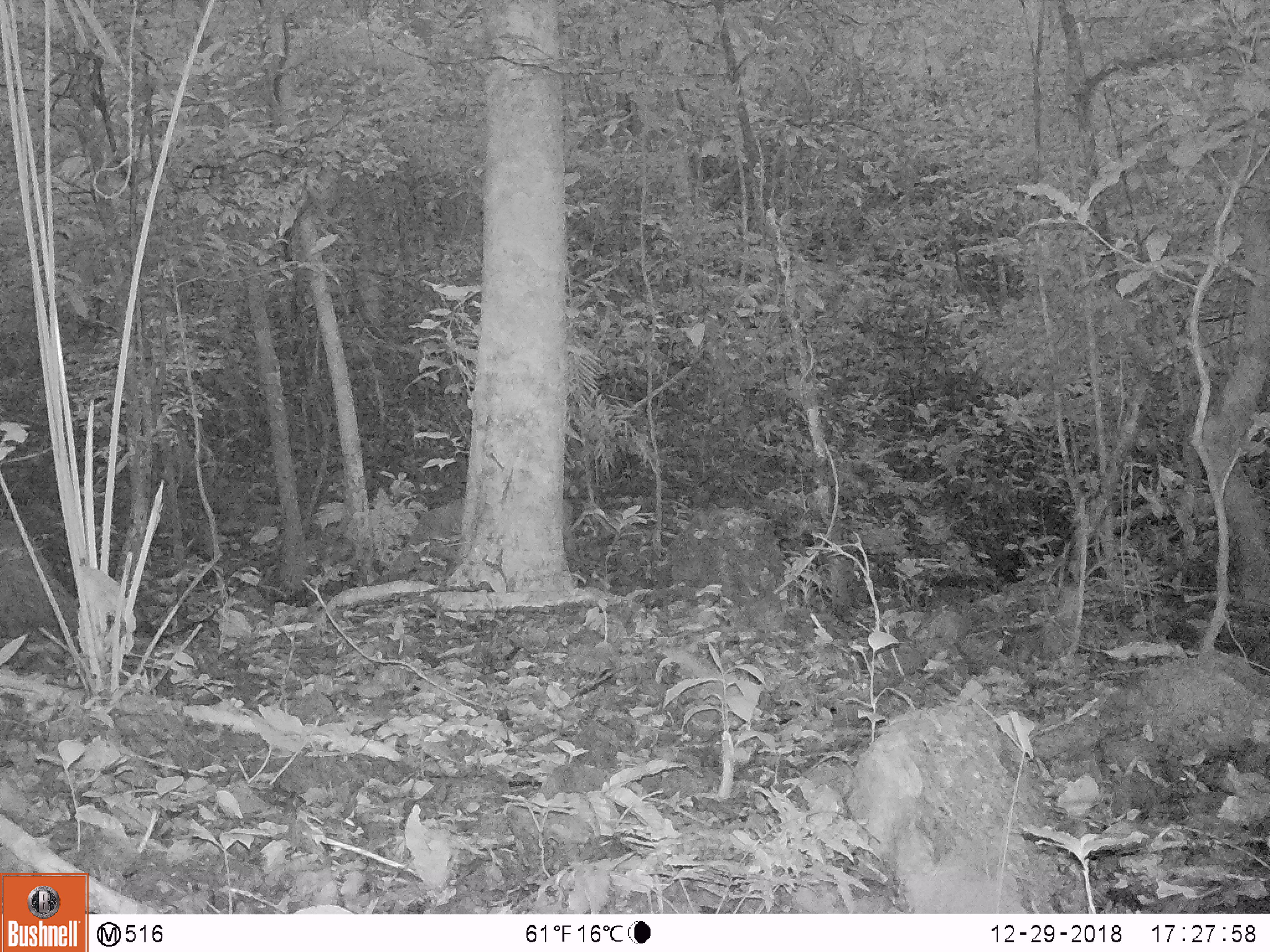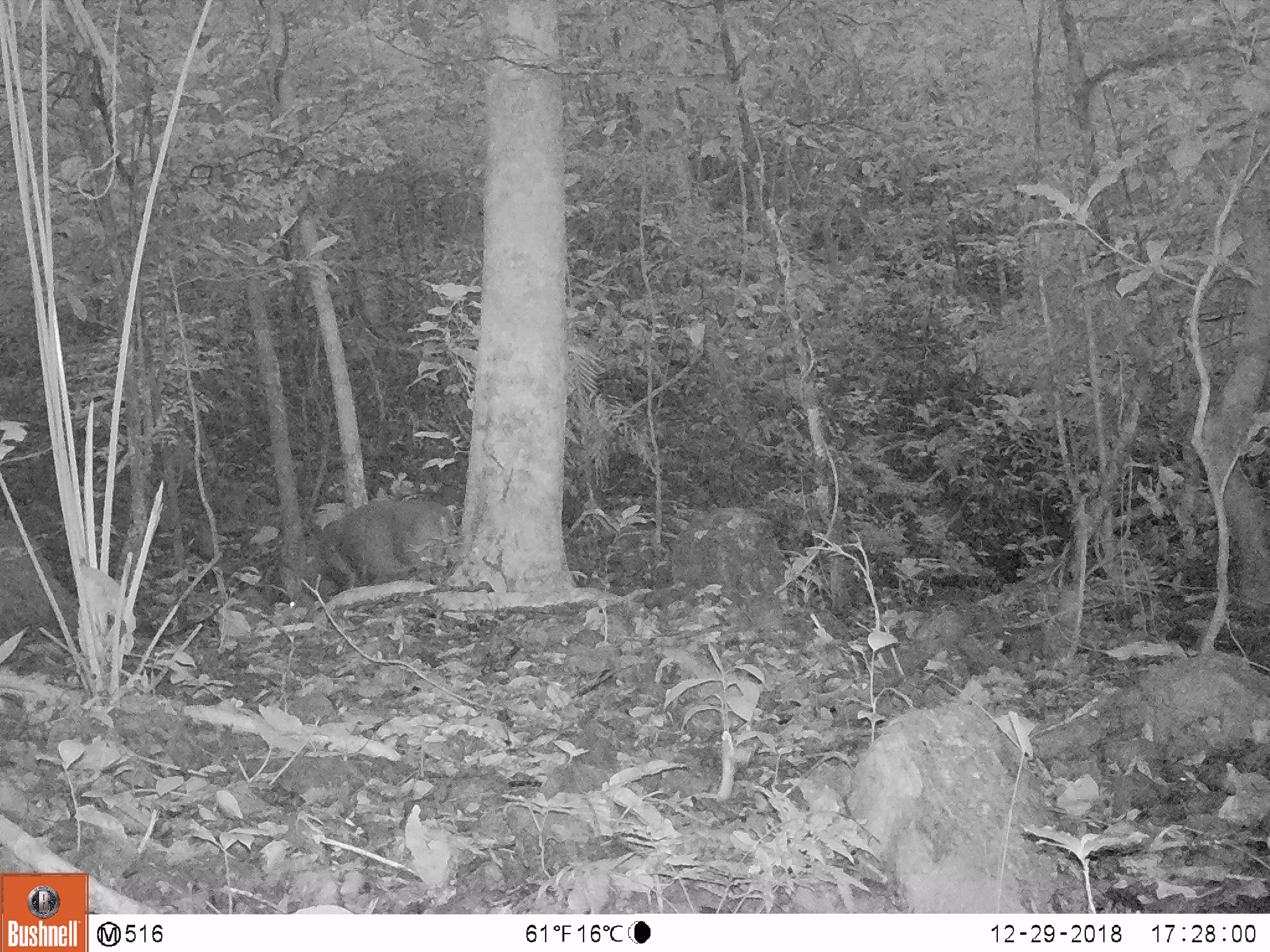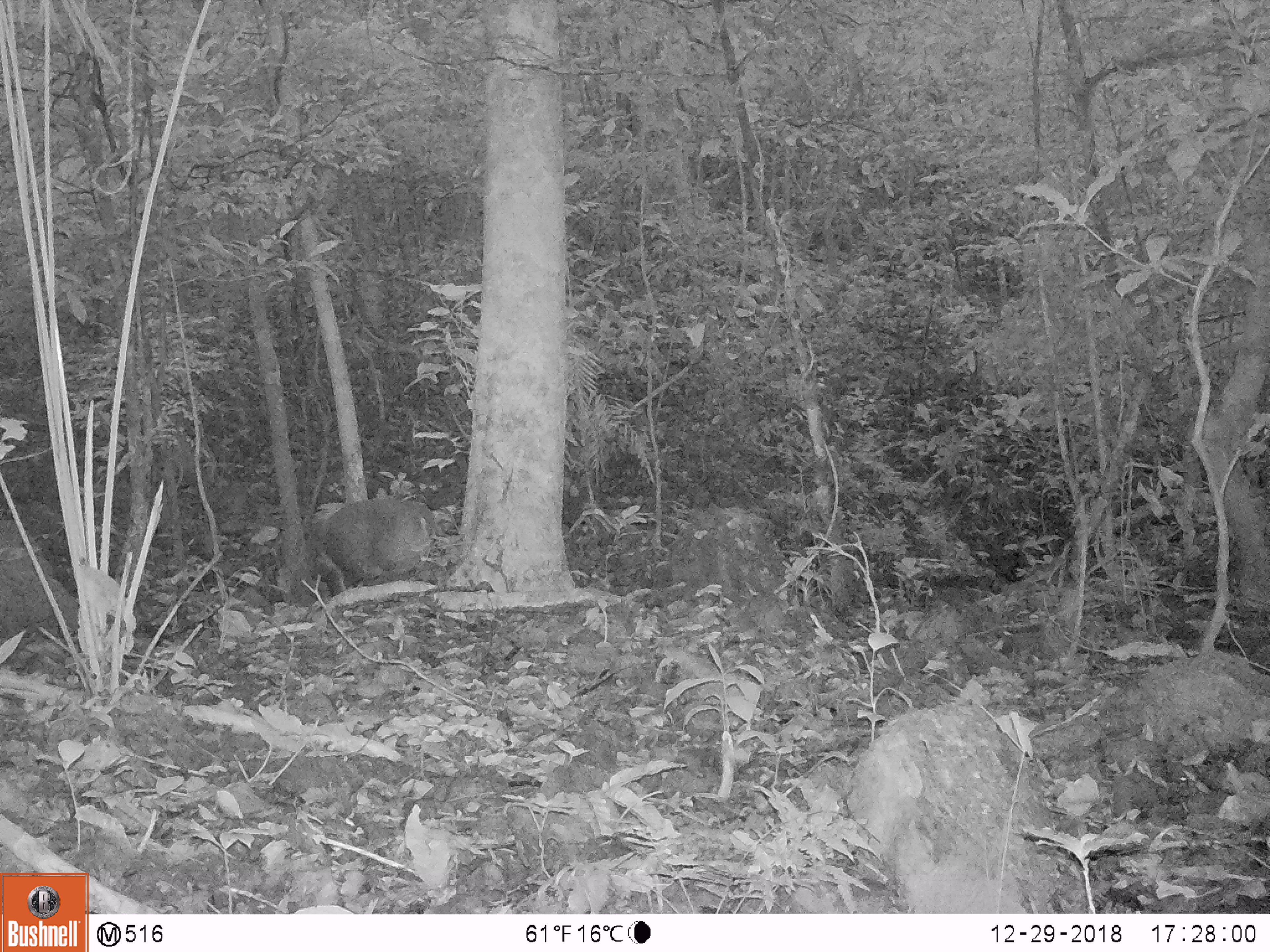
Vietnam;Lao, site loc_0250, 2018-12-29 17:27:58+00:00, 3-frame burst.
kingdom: Animalia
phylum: Chordata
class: Mammalia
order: Artiodactyla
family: Cervidae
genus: Muntiacus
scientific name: Muntiacus vuquangensis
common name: large-antlered muntjac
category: large antlered muntjac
Large antlered muntjac (large-antlered muntjac) (Muntiacus vuquangensis). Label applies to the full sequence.